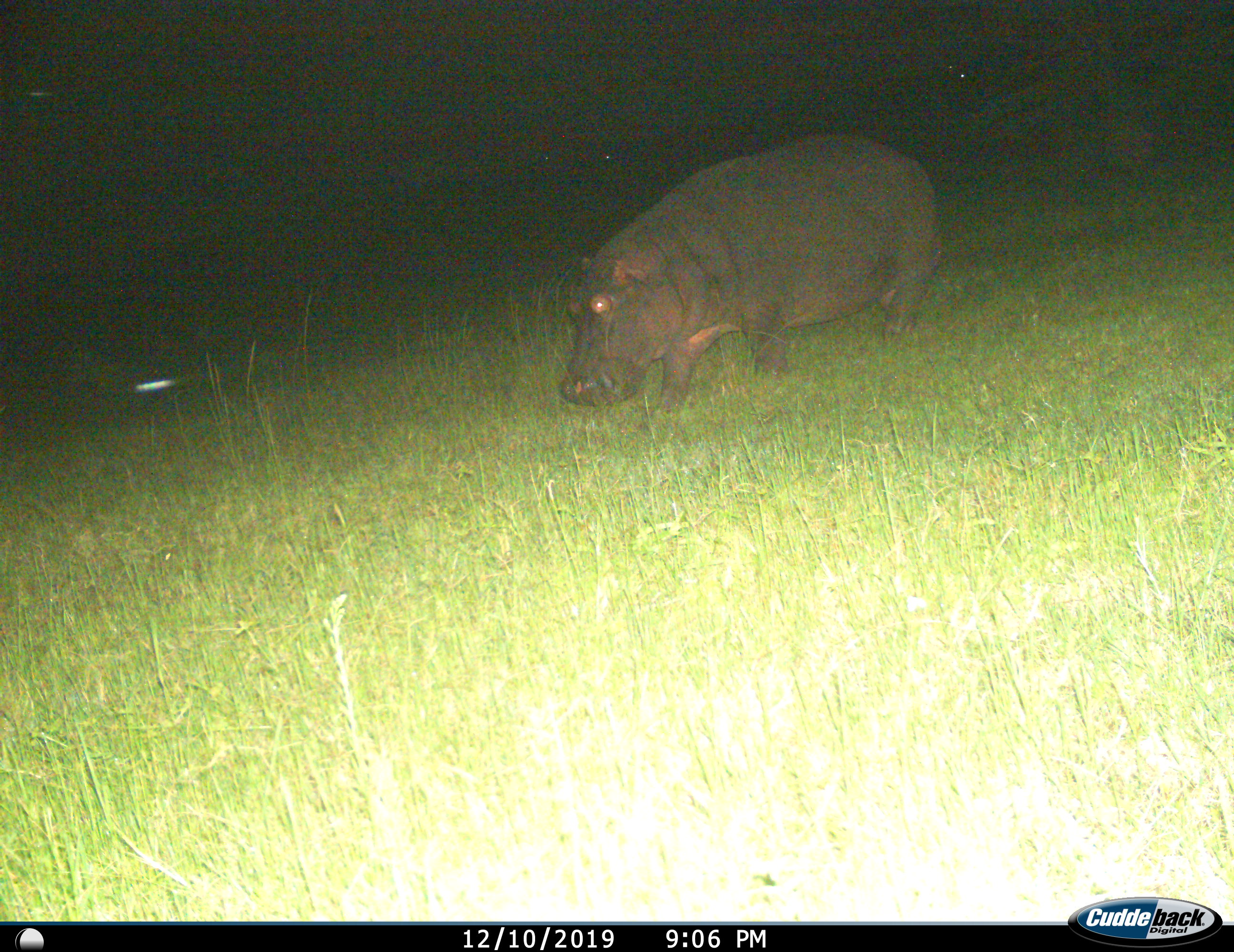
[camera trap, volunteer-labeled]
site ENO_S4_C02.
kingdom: Animalia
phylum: Chordata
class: Mammalia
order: Artiodactyla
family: Hippopotamidae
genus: Hippopotamus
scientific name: Hippopotamus amphibius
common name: hippopotamus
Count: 1.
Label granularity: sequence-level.